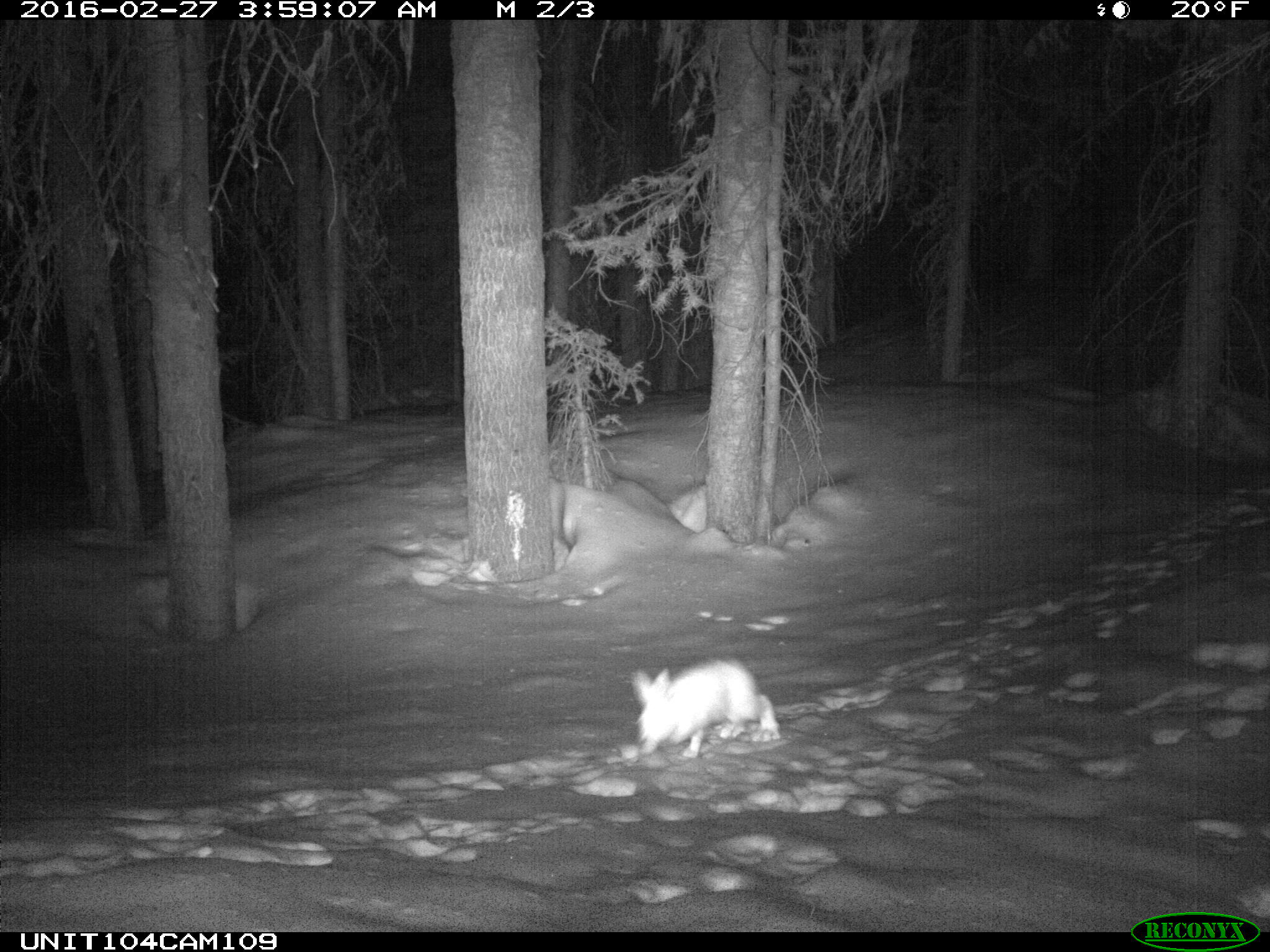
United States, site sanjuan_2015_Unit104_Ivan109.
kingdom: Animalia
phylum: Chordata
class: Mammalia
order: Lagomorpha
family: Leporidae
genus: Lepus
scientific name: Lepus americanus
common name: snowshoe hare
Lepus americanus (snowshoe hare).